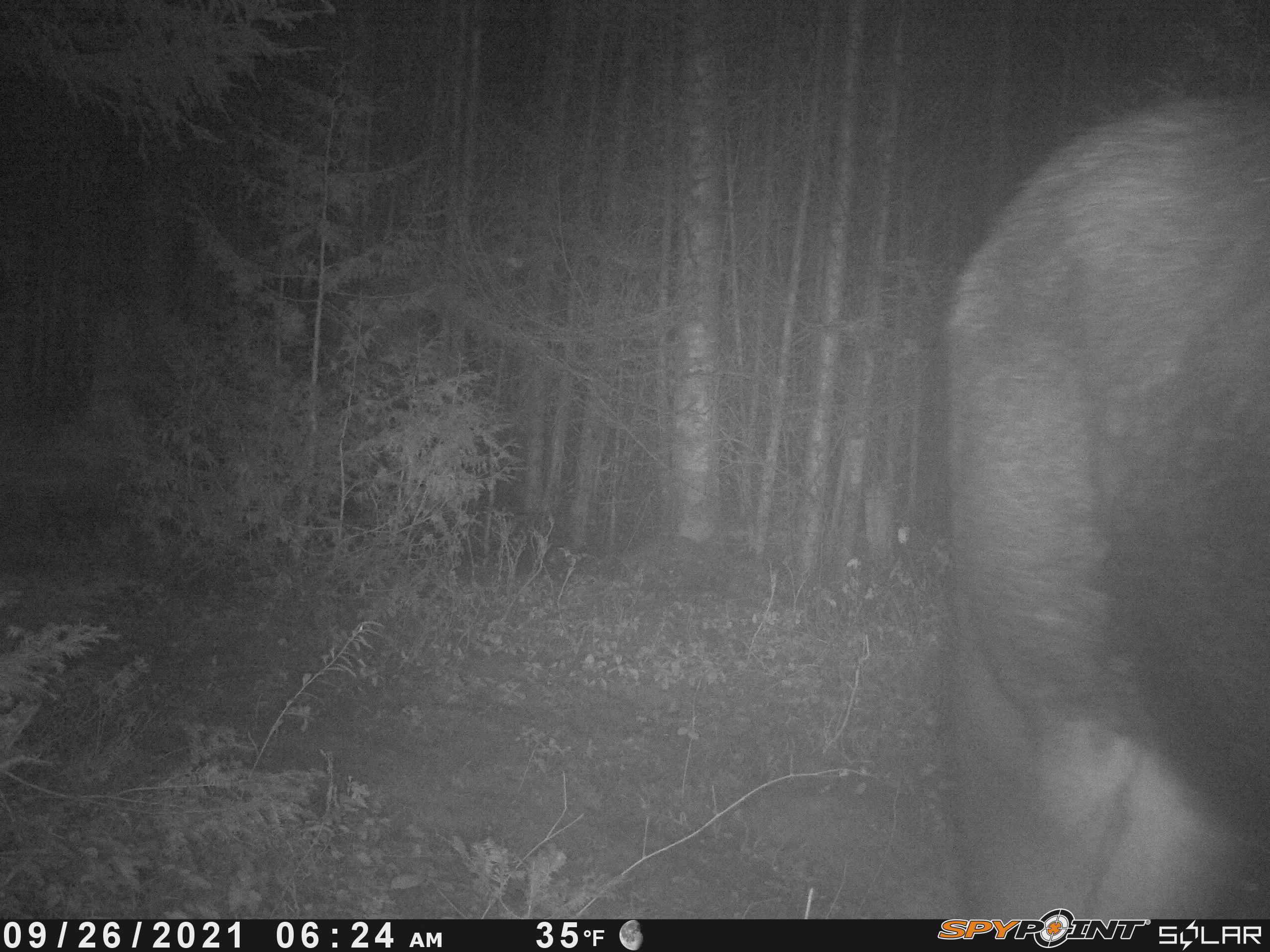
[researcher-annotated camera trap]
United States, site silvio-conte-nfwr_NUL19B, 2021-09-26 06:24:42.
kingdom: Animalia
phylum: Chordata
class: Mammalia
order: Artiodactyla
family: Cervidae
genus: Alces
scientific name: Alces alces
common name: moose